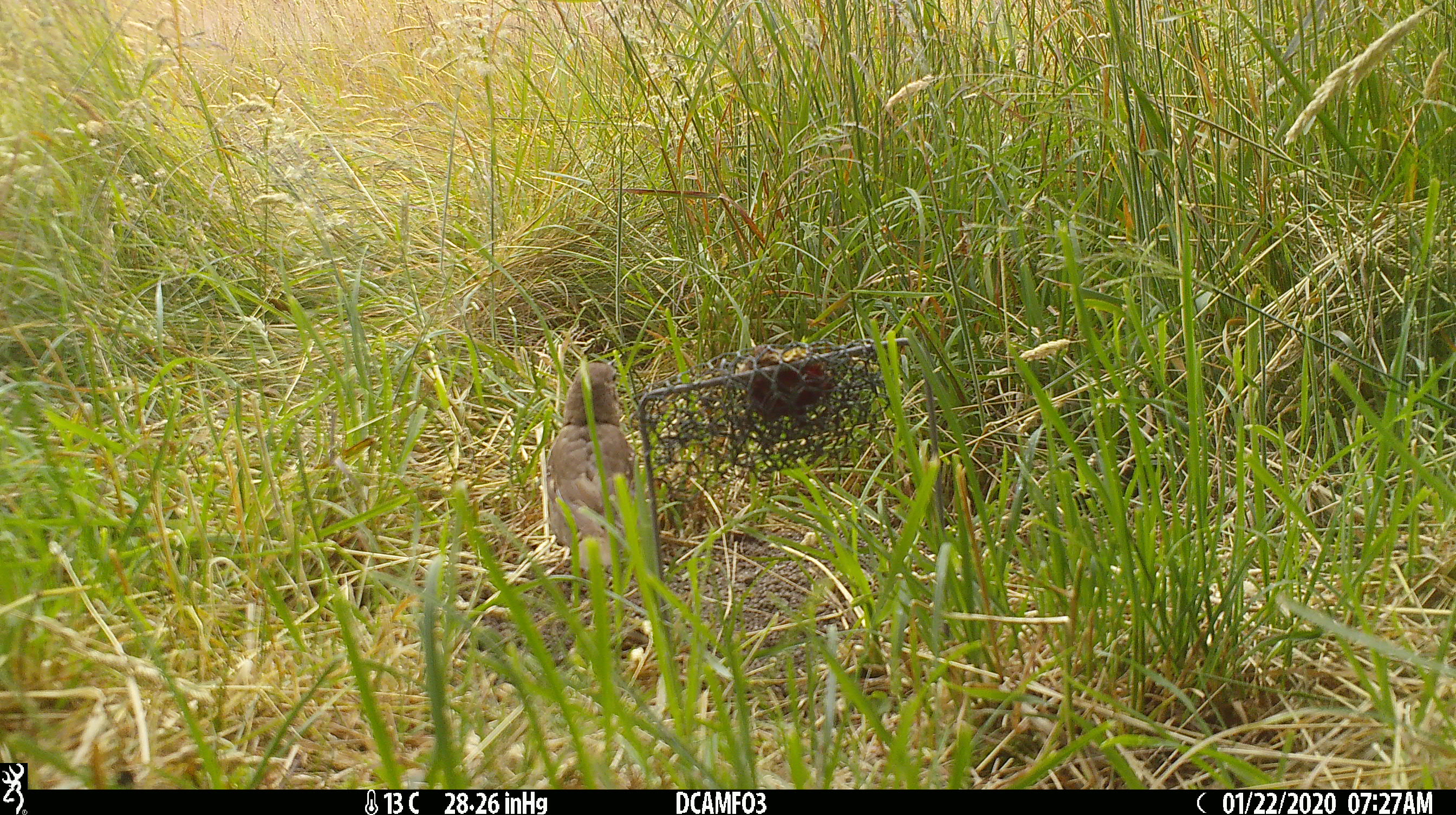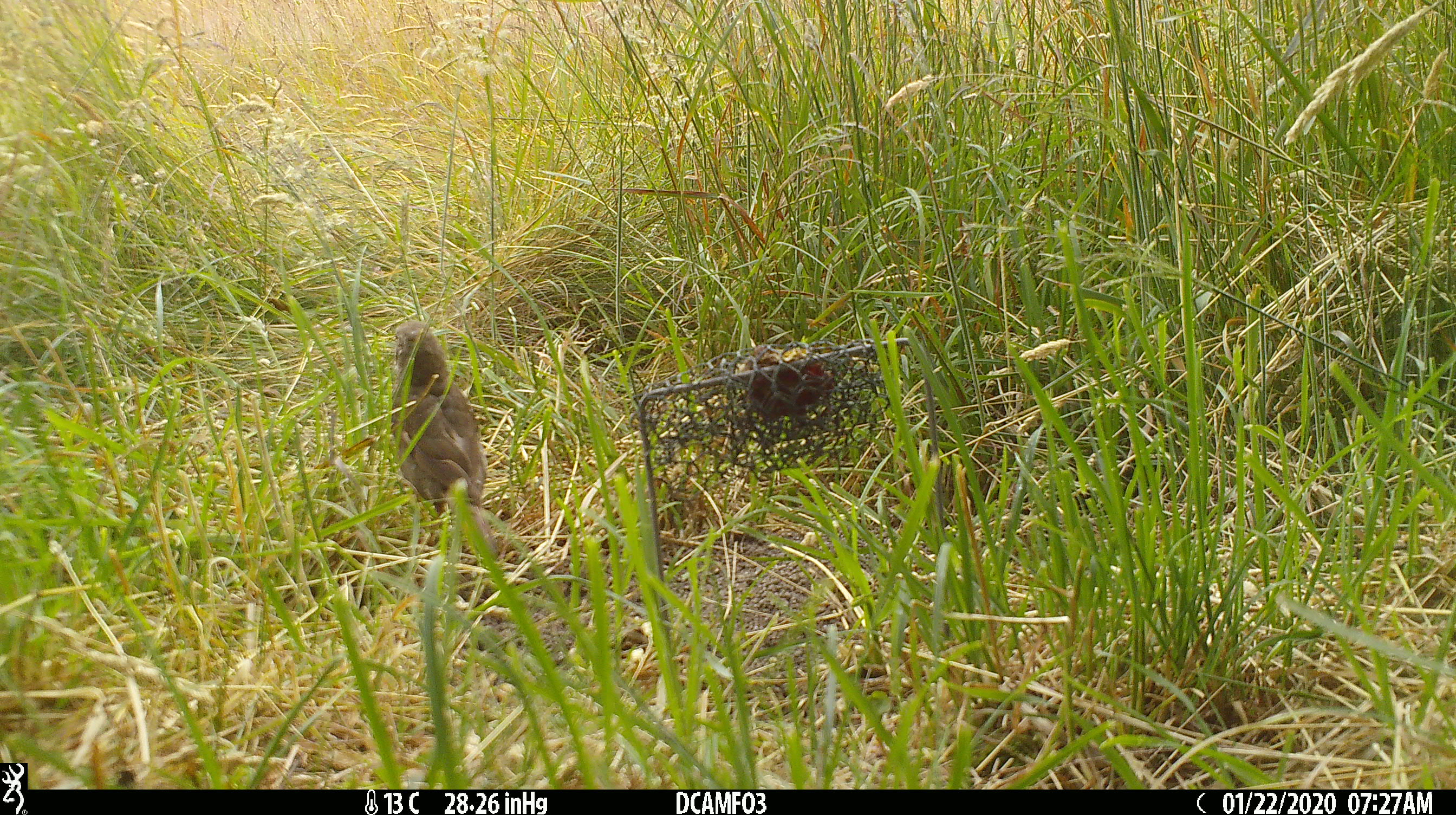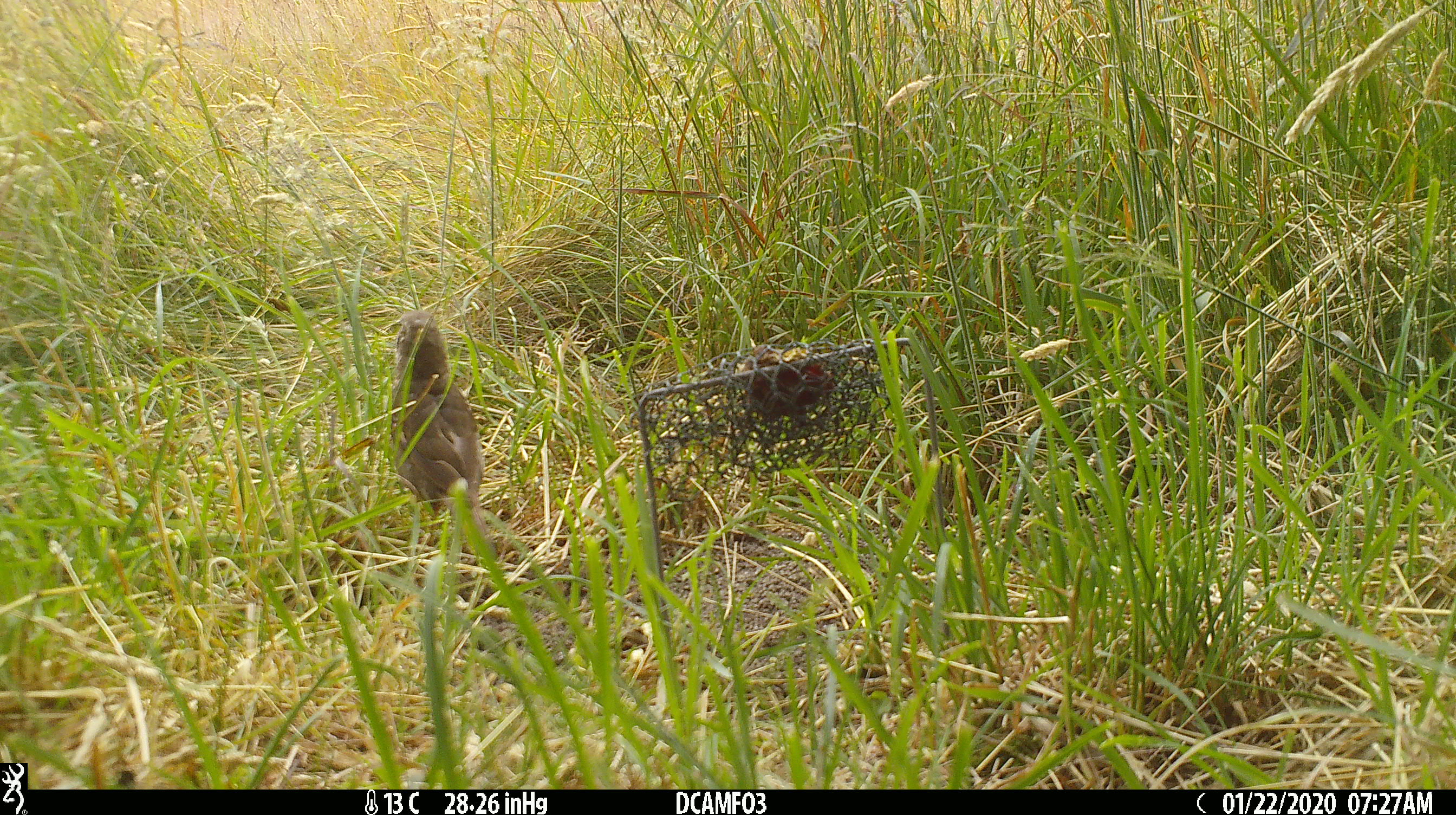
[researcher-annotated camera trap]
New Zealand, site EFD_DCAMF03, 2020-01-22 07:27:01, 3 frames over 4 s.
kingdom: Animalia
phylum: Chordata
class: Aves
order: Passeriformes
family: Turdidae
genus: Turdus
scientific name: Turdus philomelos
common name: song thrush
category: thrush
Thrush (song thrush) (Turdus philomelos).